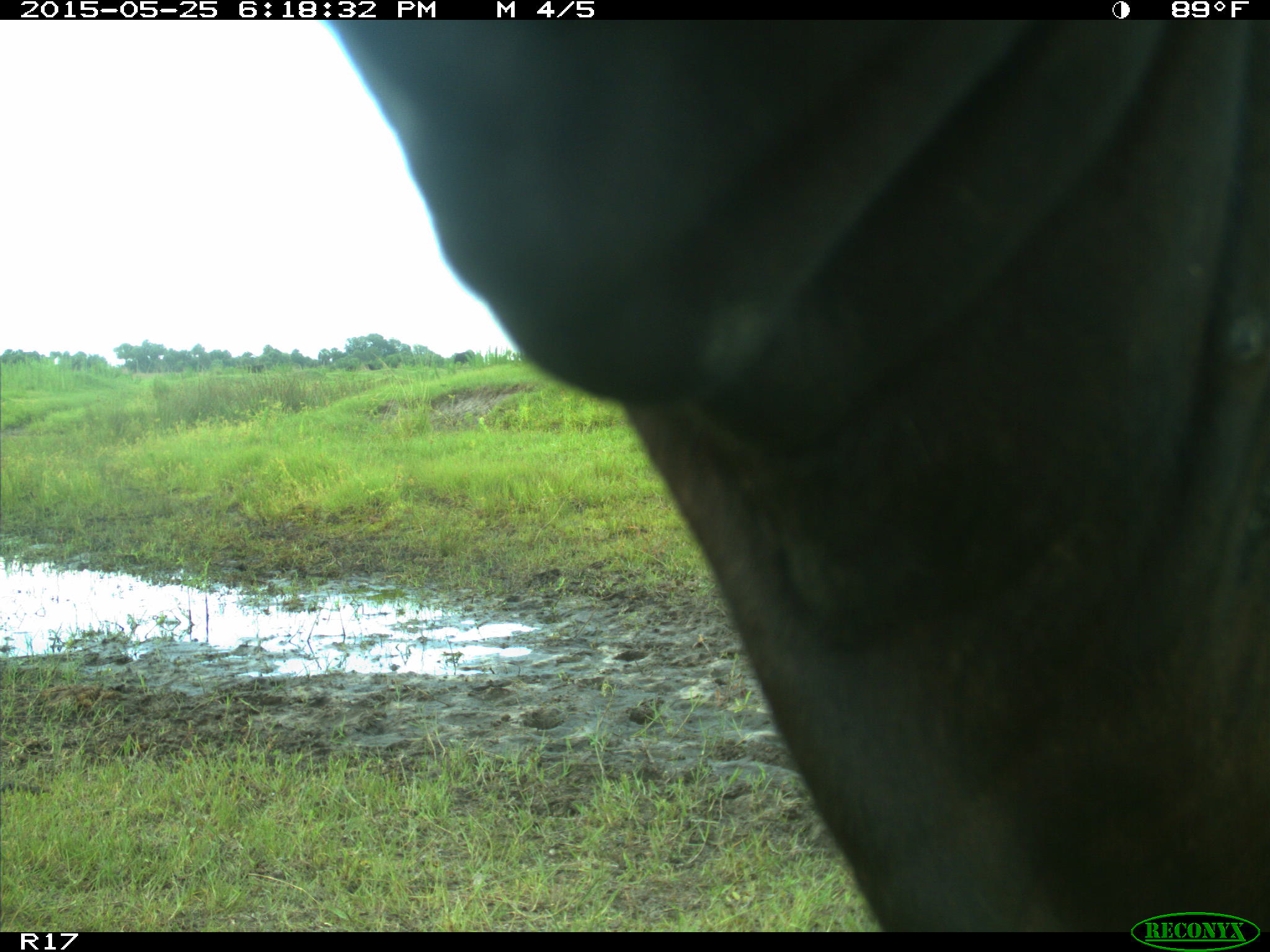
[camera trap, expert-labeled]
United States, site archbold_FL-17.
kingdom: Animalia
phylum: Chordata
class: Mammalia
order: Artiodactyla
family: Bovidae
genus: Bos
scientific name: Bos taurus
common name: domestic cow